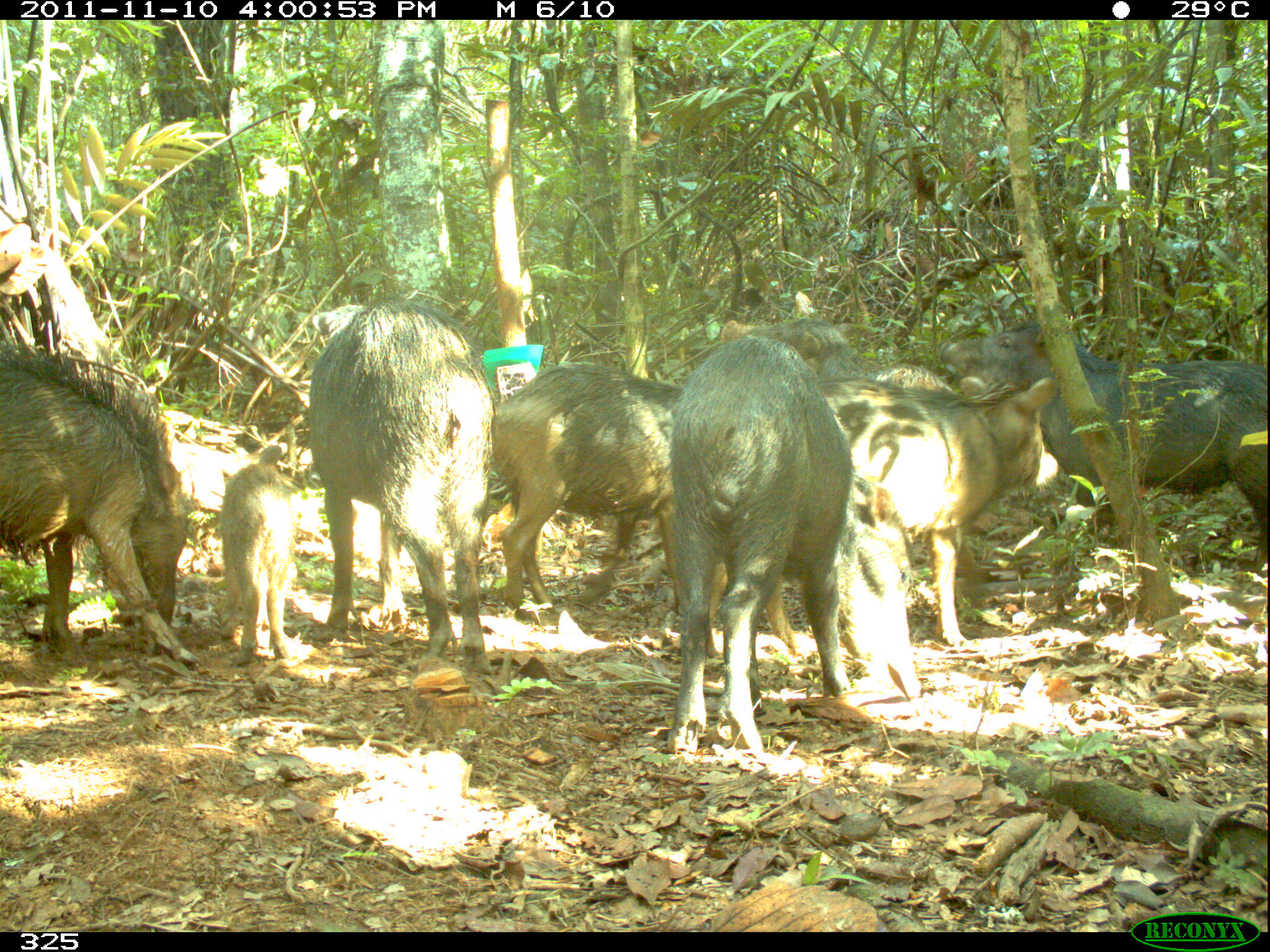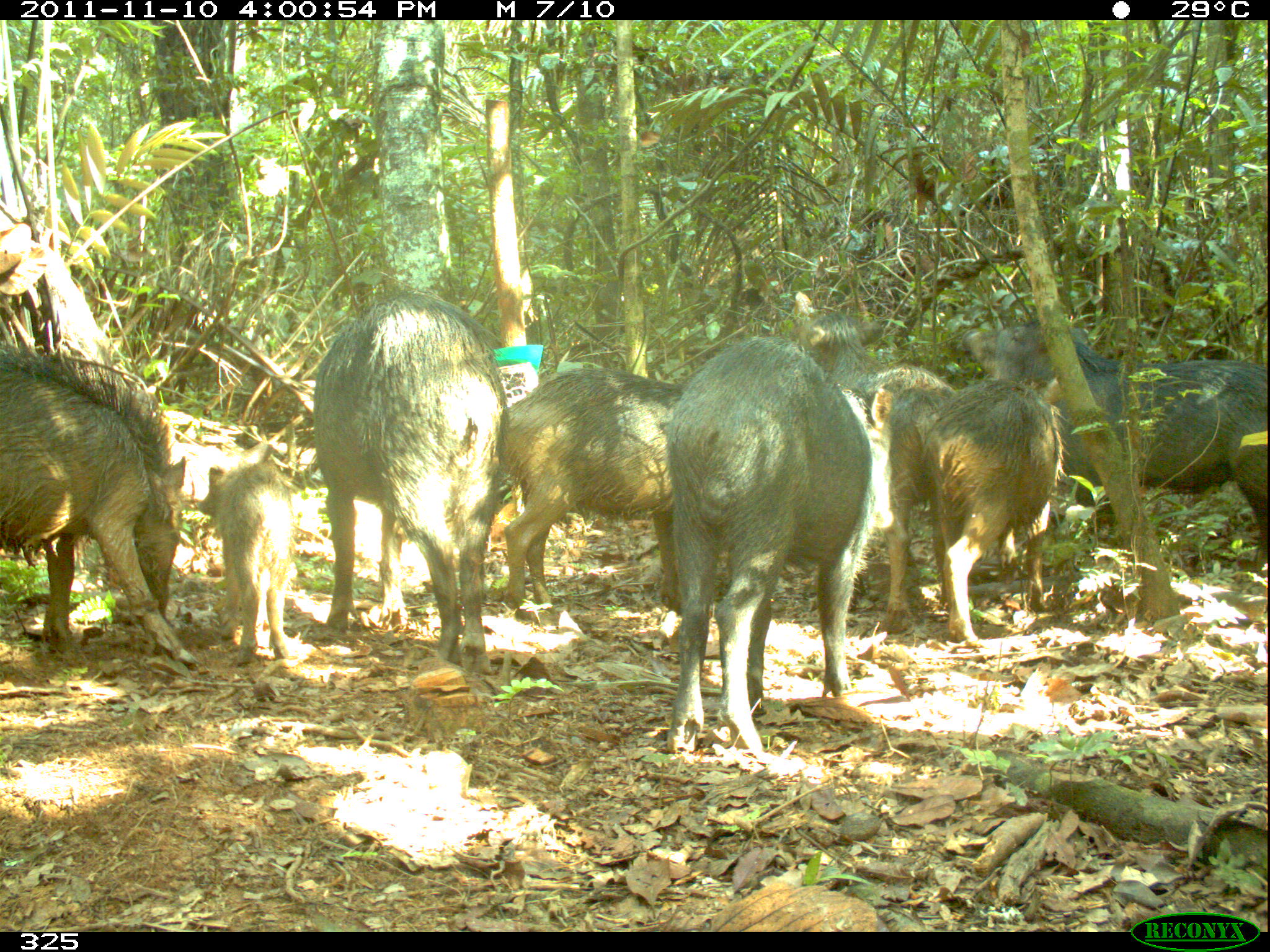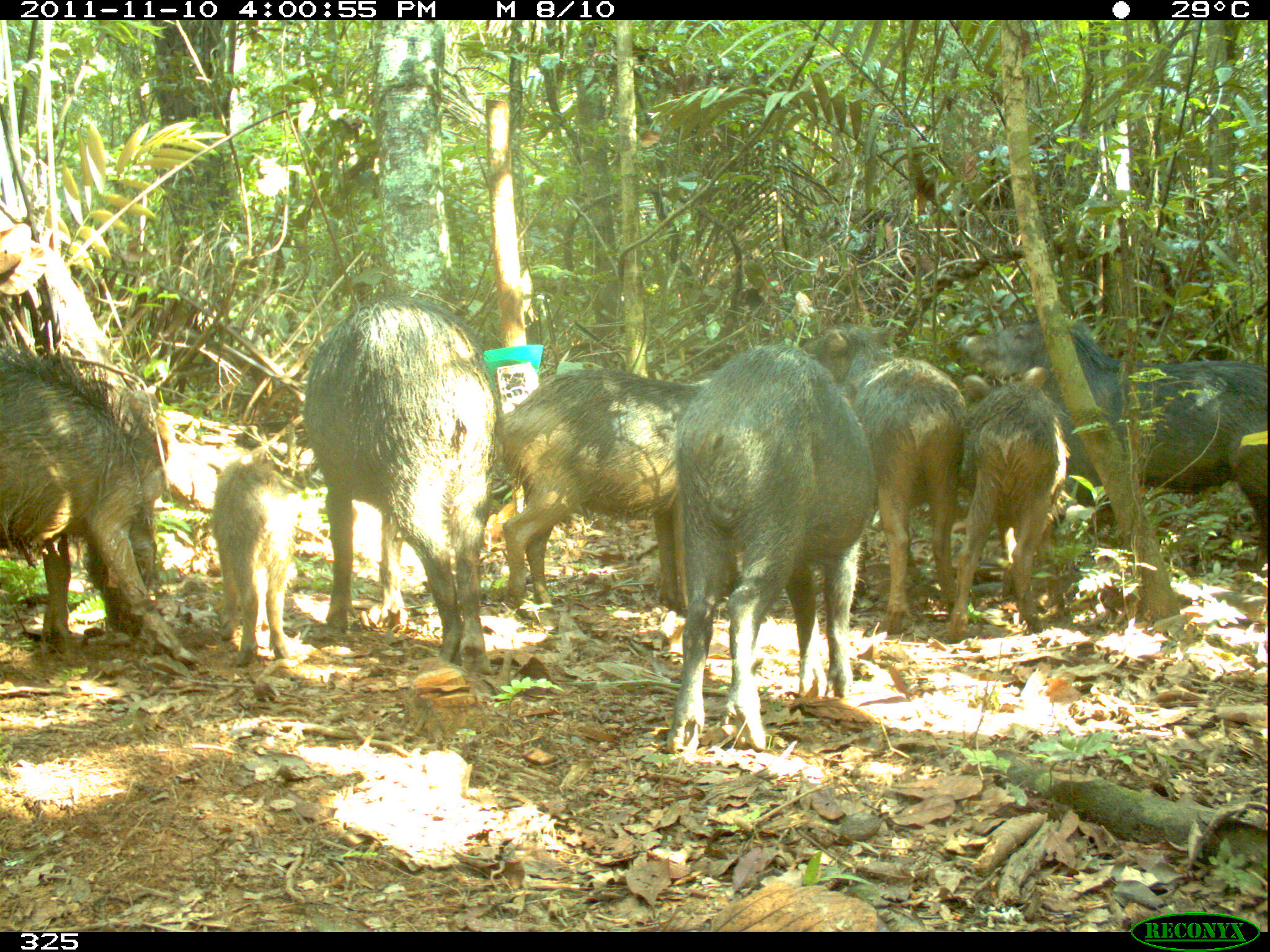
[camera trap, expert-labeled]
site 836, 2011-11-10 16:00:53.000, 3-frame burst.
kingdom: Animalia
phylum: Chordata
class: Mammalia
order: Artiodactyla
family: Tayassuidae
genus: Tayassu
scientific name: Tayassu pecari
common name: white-lipped peccary